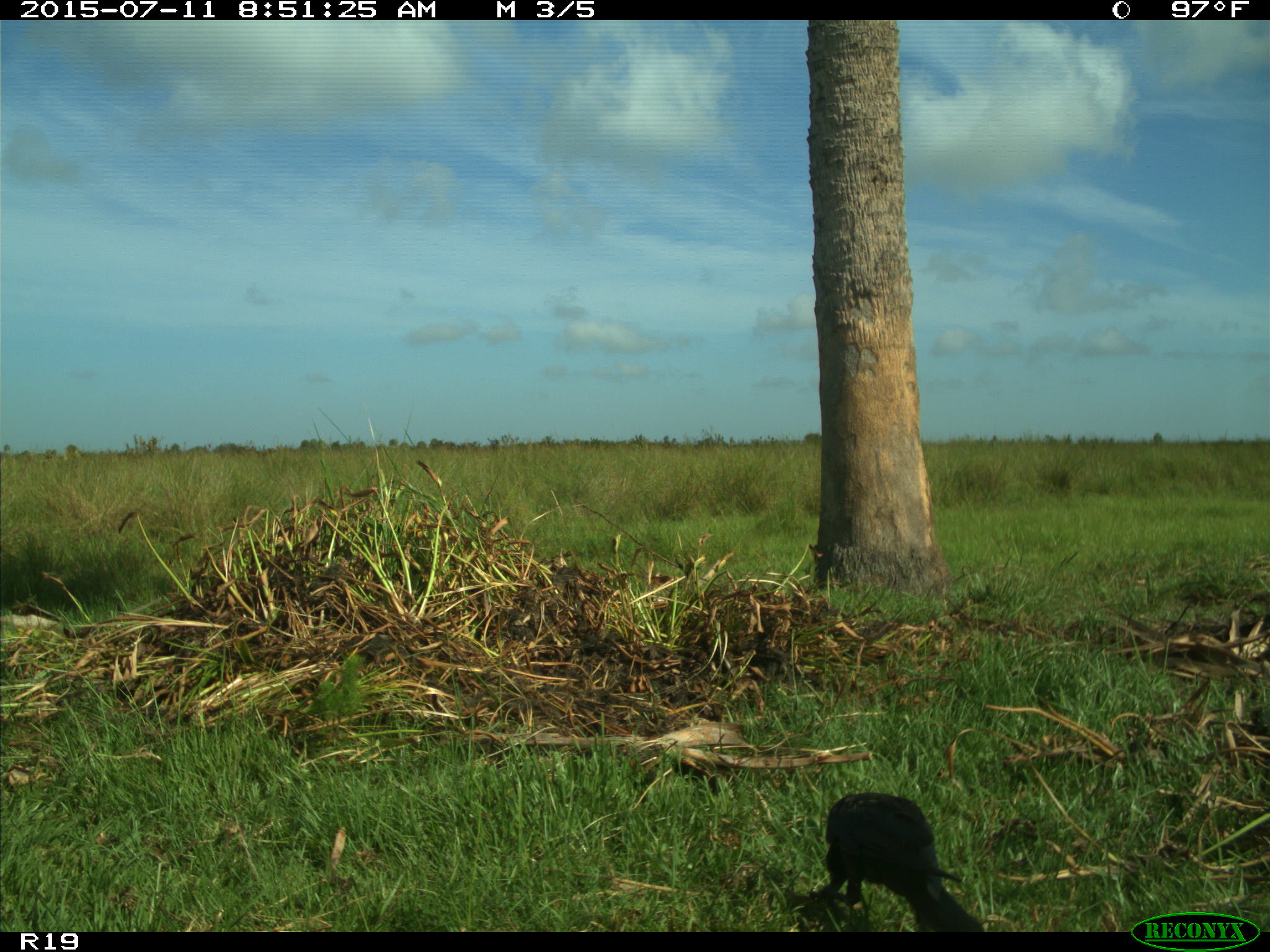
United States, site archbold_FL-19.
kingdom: Animalia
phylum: Chordata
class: Aves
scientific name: Aves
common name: birds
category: unidentified bird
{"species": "unidentified bird (birds) (Aves)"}